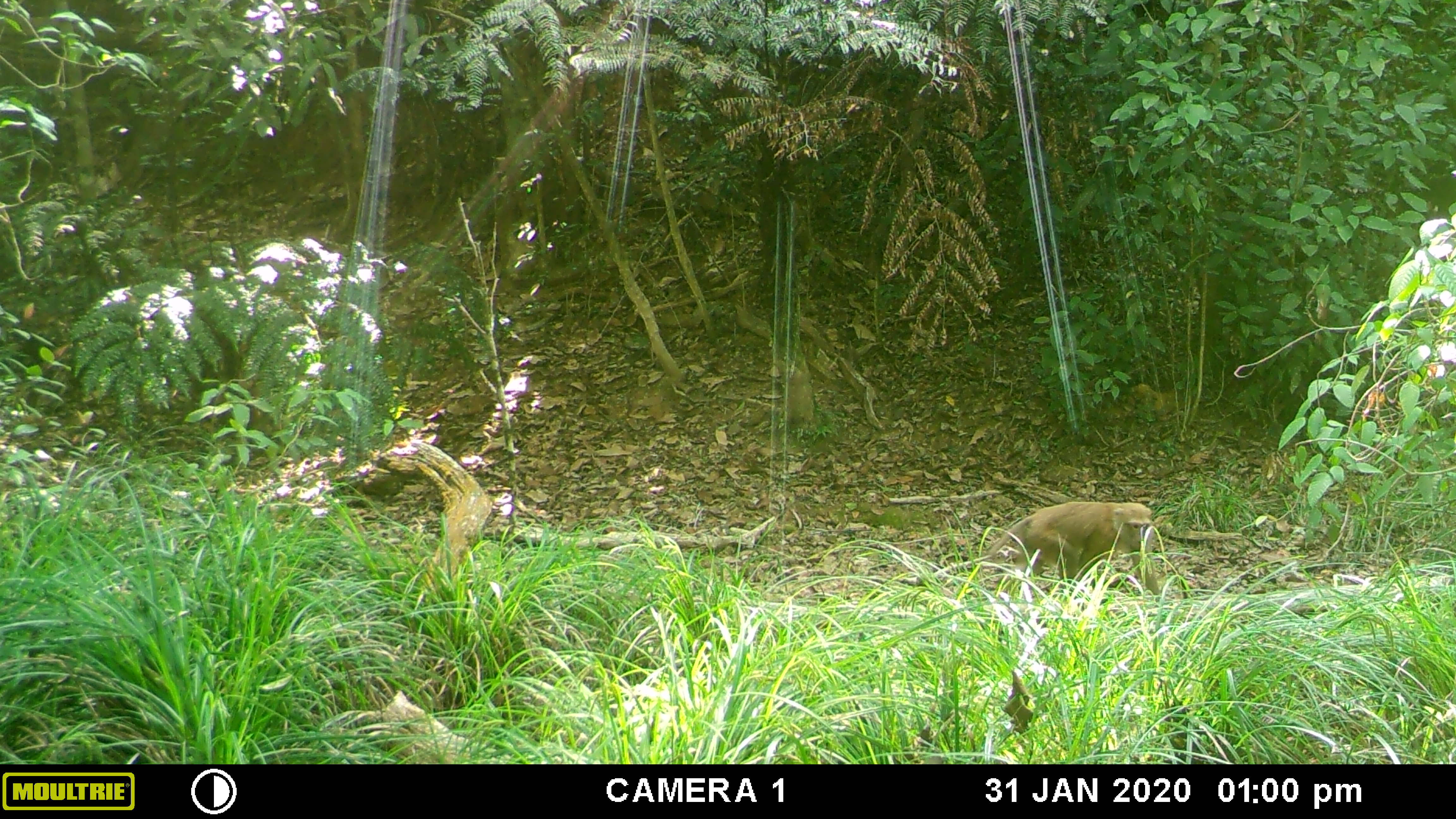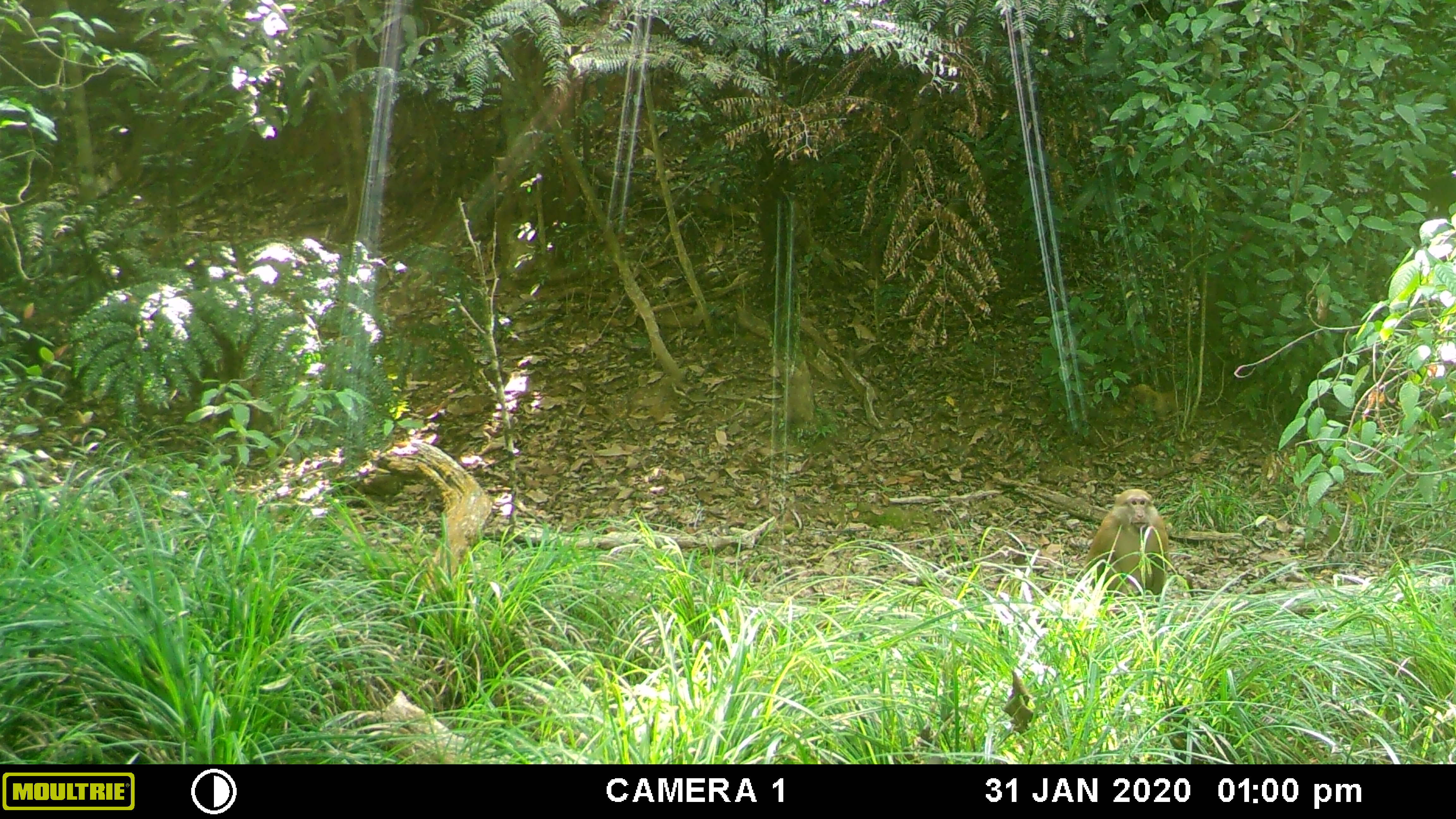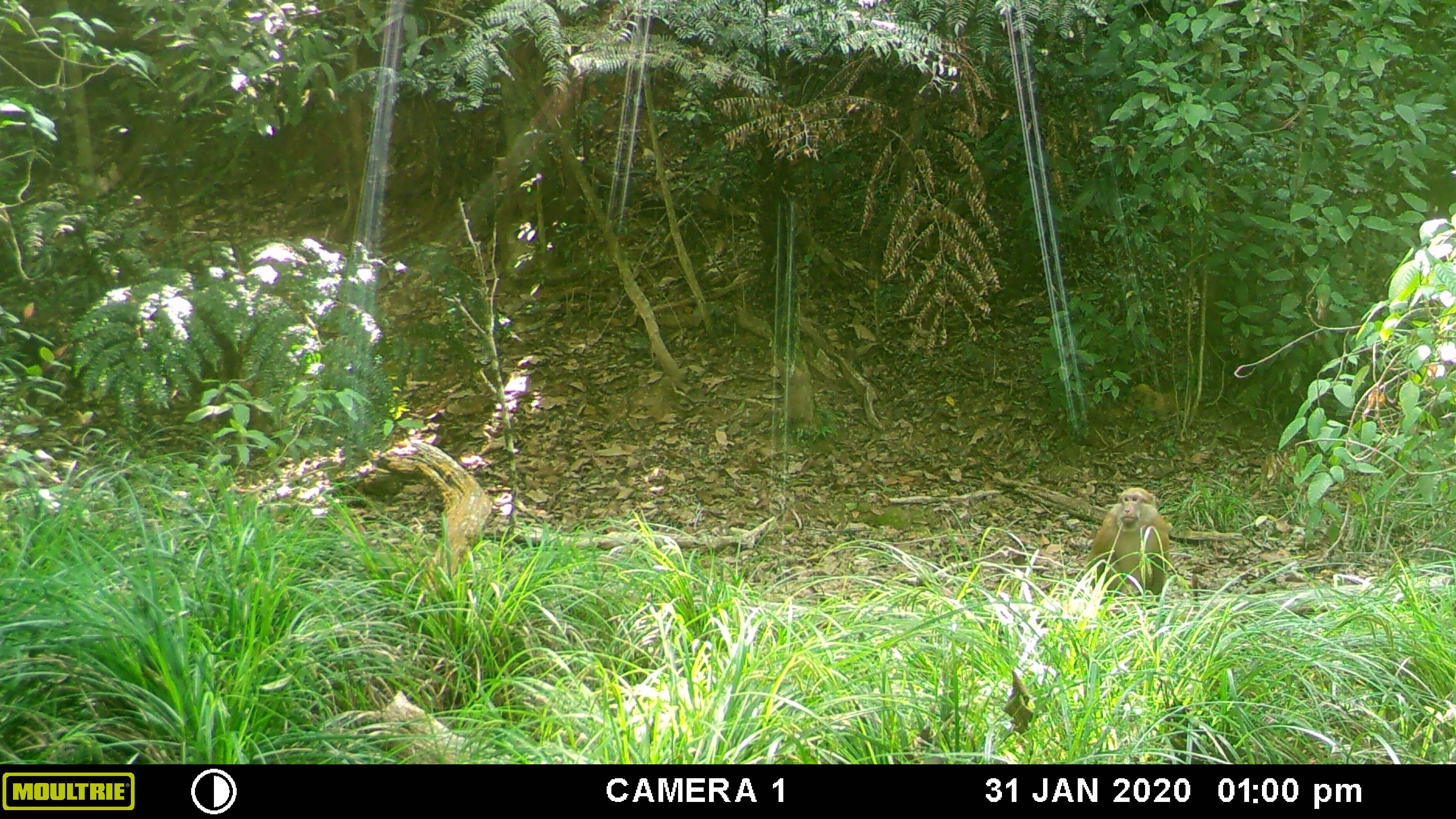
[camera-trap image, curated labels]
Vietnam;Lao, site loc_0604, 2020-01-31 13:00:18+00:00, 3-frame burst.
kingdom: Animalia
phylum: Chordata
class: Mammalia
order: Primates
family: Cercopithecidae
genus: Macaca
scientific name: Macaca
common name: macaques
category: assam or rhesus macaque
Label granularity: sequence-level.